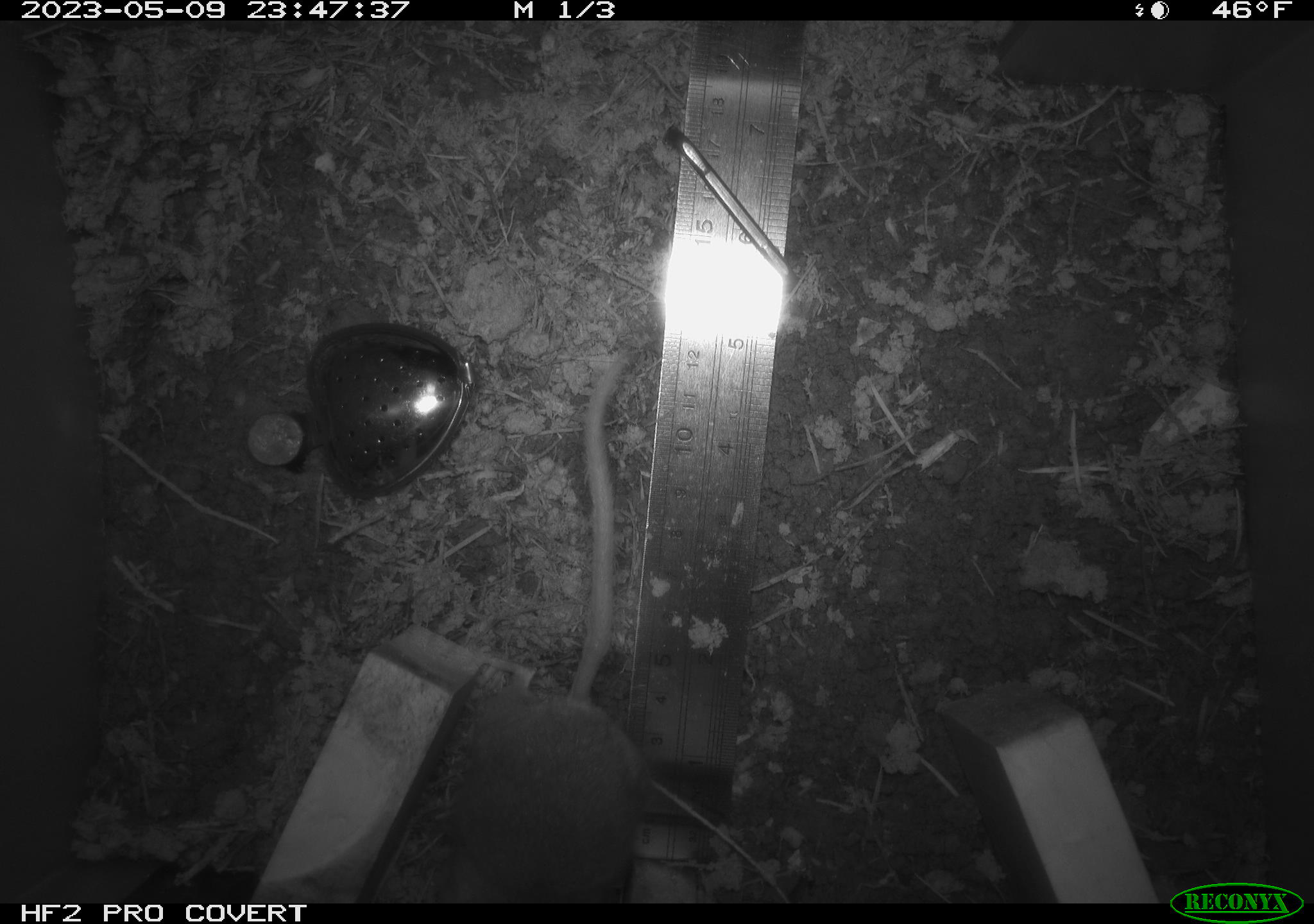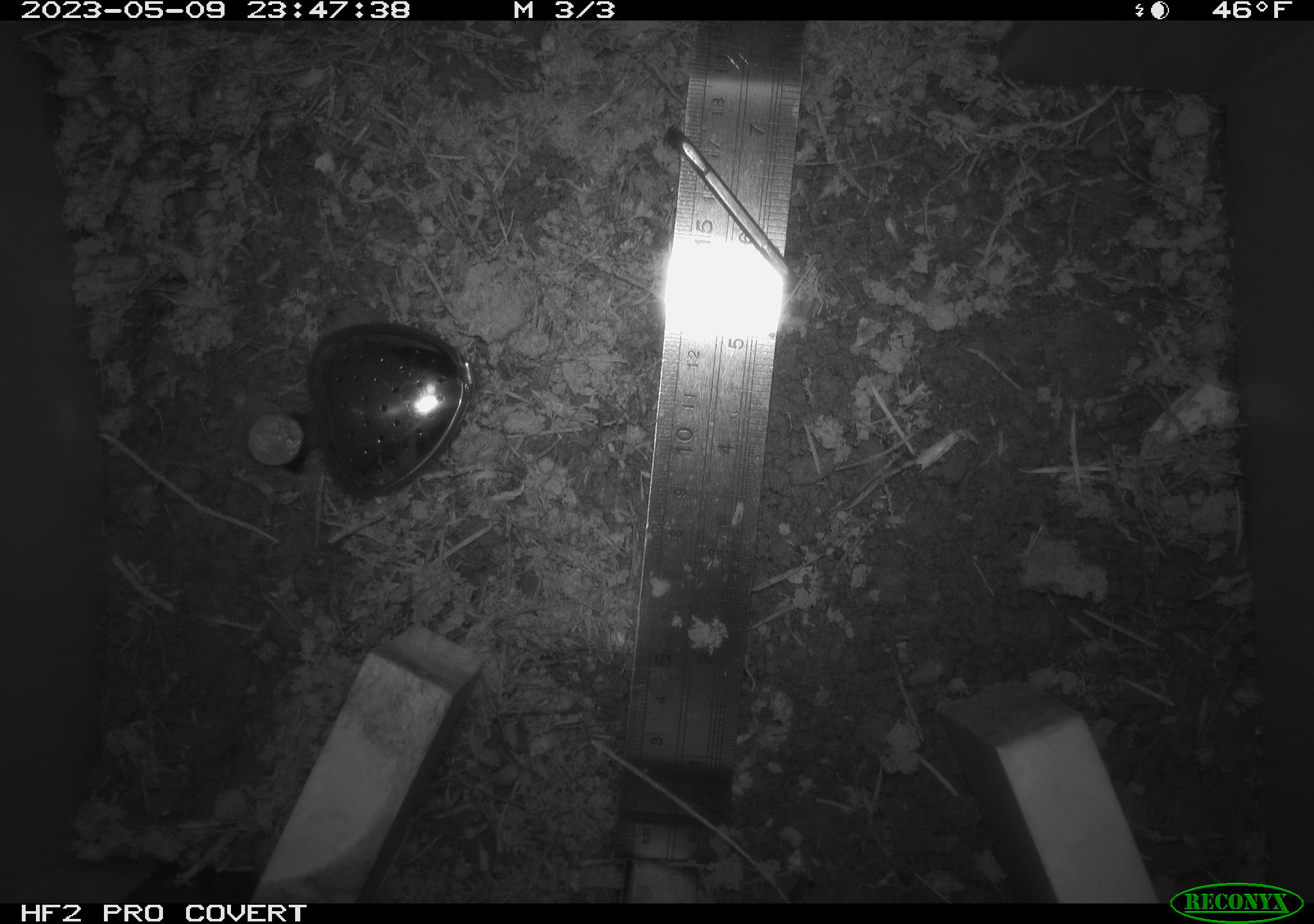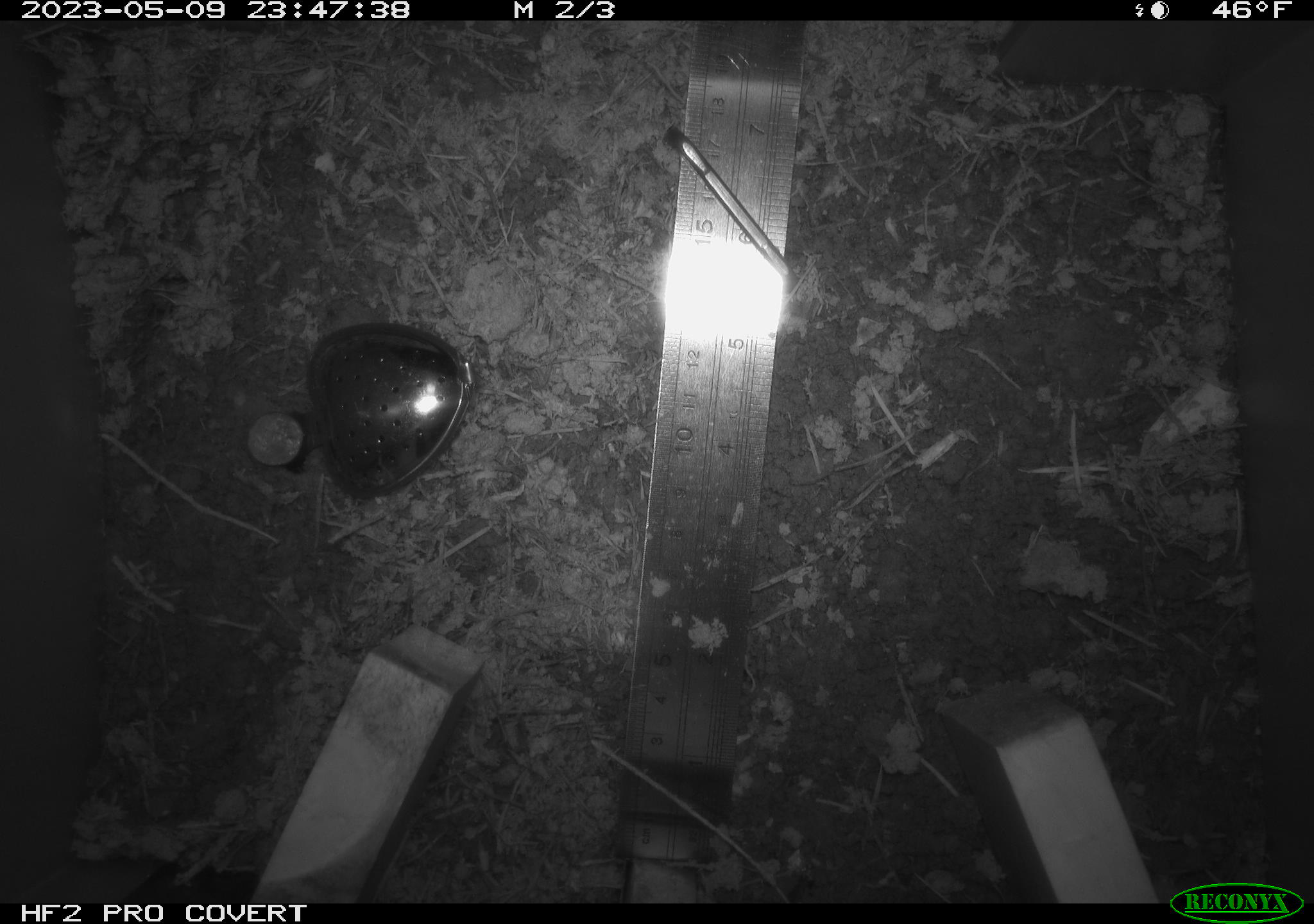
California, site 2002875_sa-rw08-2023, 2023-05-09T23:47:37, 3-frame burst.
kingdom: Animalia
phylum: Chordata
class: Mammalia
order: Rodentia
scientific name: Rodentia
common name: mouse species